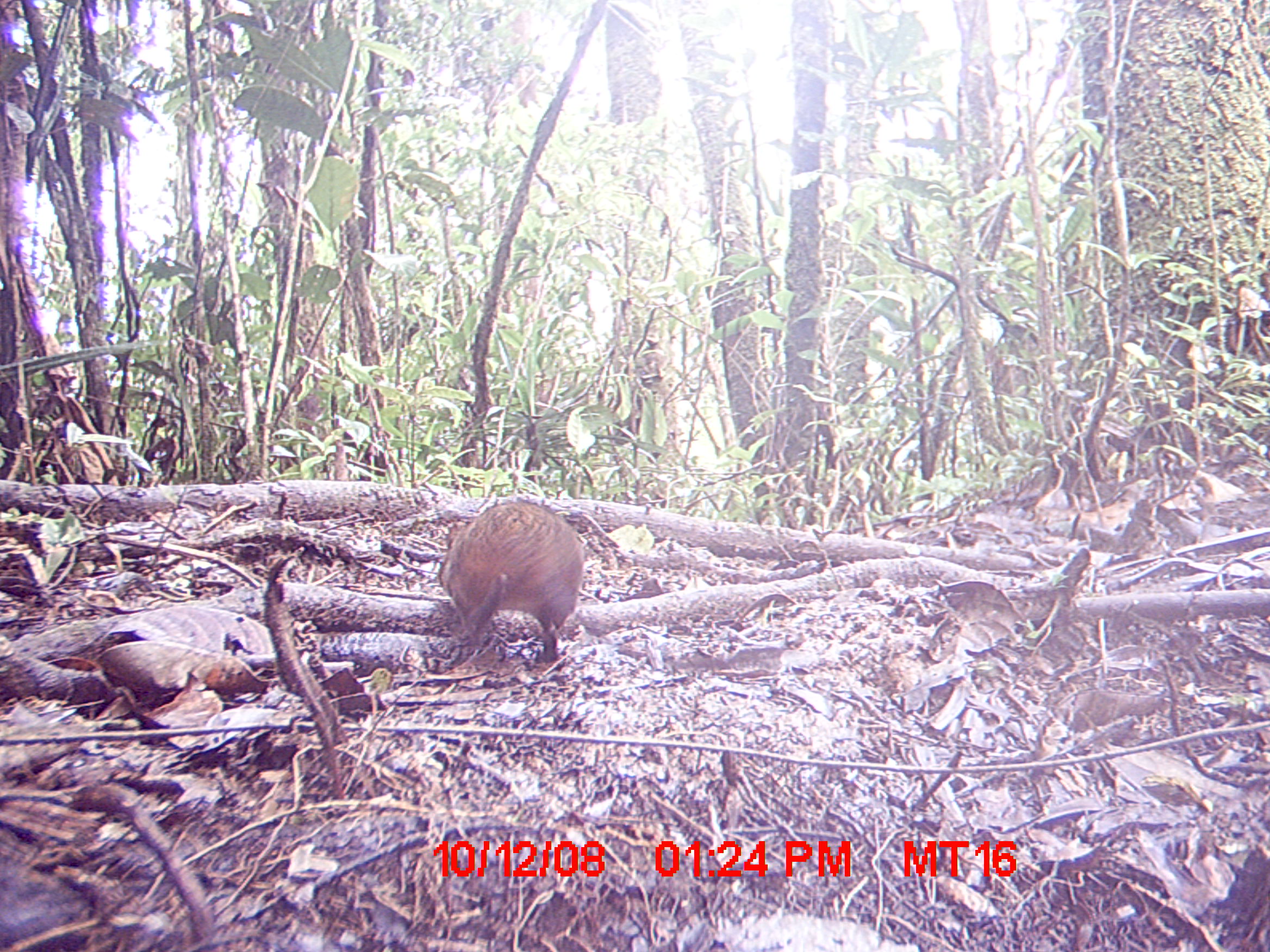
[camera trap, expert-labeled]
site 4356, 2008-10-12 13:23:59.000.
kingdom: Animalia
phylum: Chordata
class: Mammalia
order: Rodentia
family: Nesomyidae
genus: Nesomys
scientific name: Nesomys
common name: nesomys rodents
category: nesomys sp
Nesomys sp (nesomys rodents) (Nesomys), count 1.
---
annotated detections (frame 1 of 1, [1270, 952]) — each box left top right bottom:
nesomys sp: 438 500 584 658